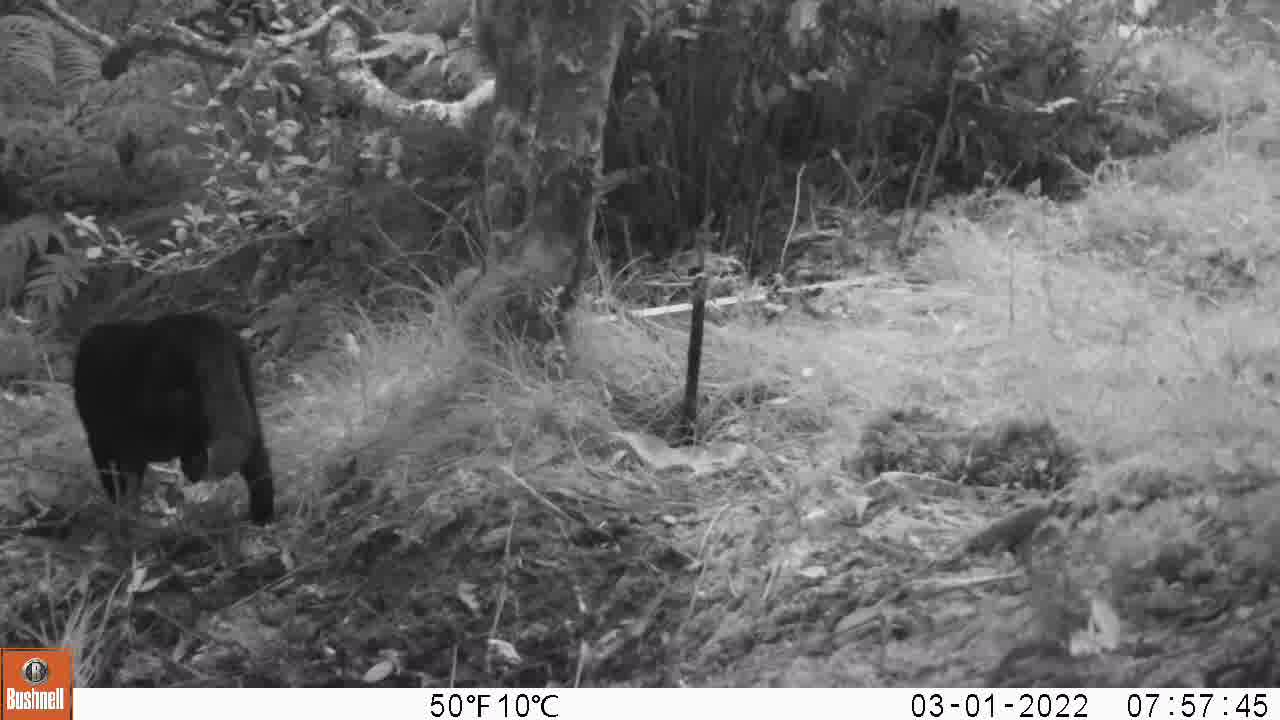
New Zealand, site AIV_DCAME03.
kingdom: Animalia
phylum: Chordata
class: Mammalia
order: Carnivora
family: Felidae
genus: Felis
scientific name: Felis catus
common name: domestic cat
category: cat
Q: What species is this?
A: Cat (domestic cat) (Felis catus).